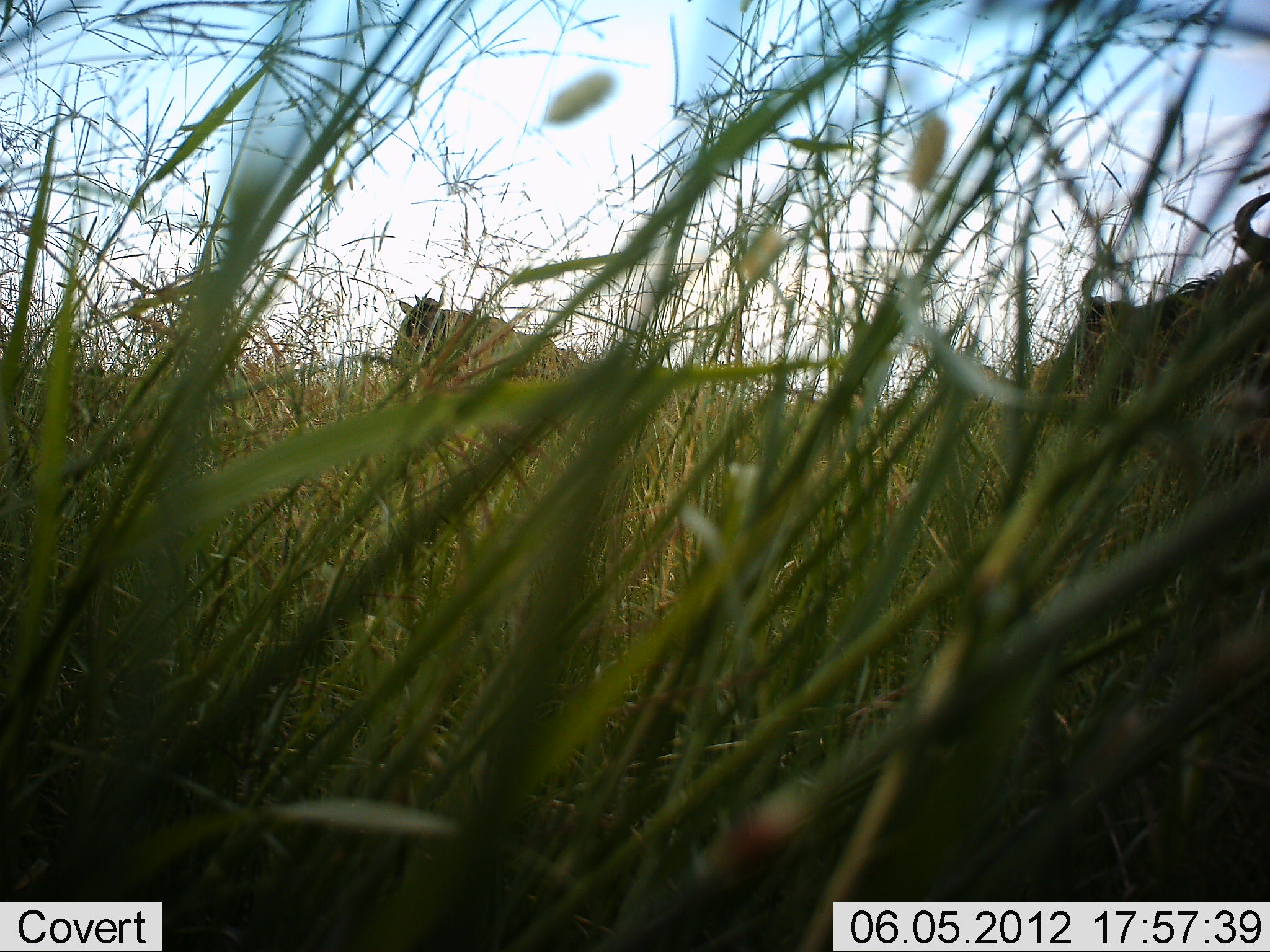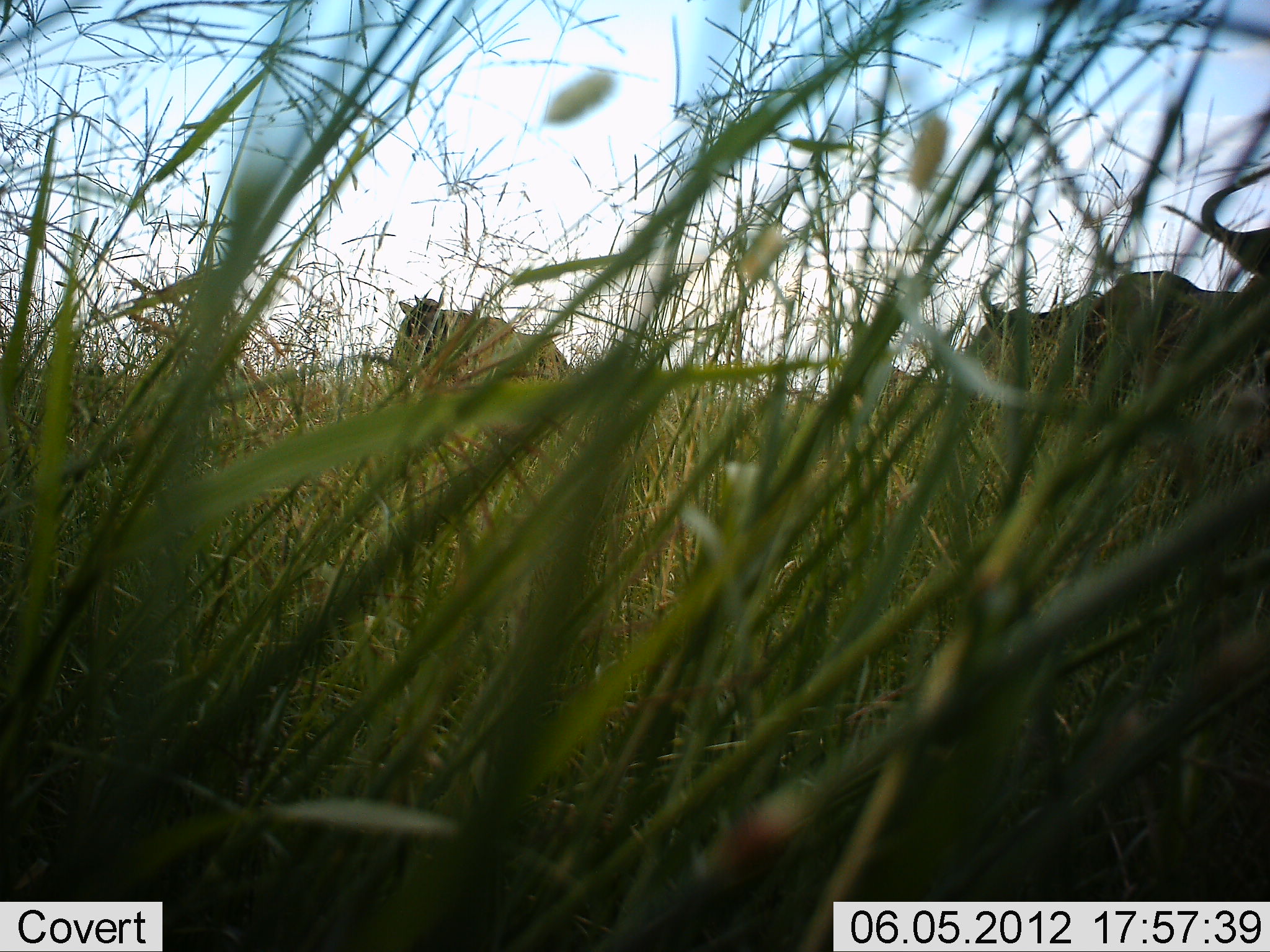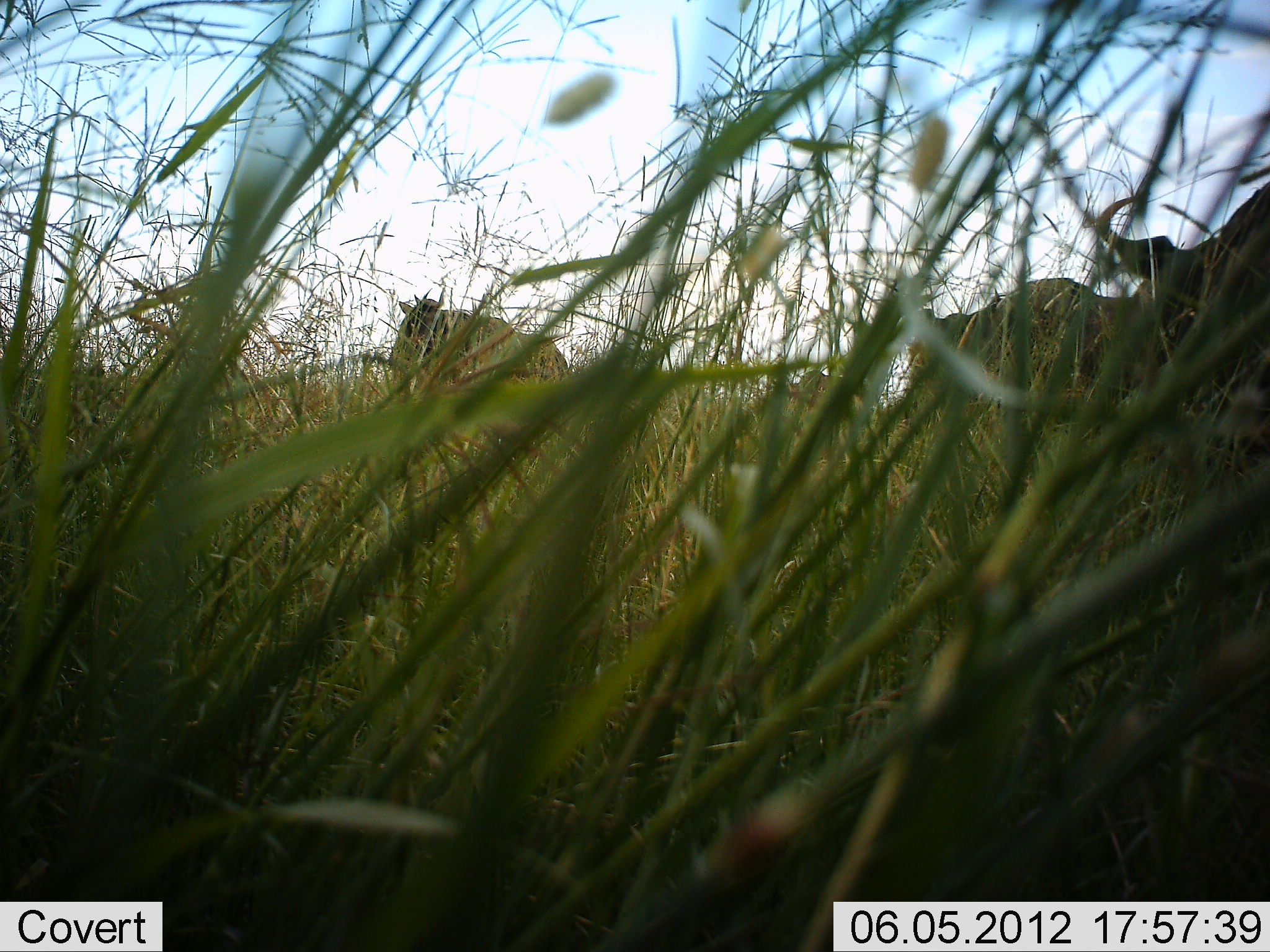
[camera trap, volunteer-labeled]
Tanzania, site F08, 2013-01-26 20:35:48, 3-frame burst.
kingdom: Animalia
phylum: Chordata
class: Mammalia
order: Artiodactyla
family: Bovidae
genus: Connochaetes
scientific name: Connochaetes taurinus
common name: blue wildebeest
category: wildebeest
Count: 3.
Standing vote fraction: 60%.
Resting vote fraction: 12%.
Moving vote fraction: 88%.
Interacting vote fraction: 0%.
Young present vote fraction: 0%.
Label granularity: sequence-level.